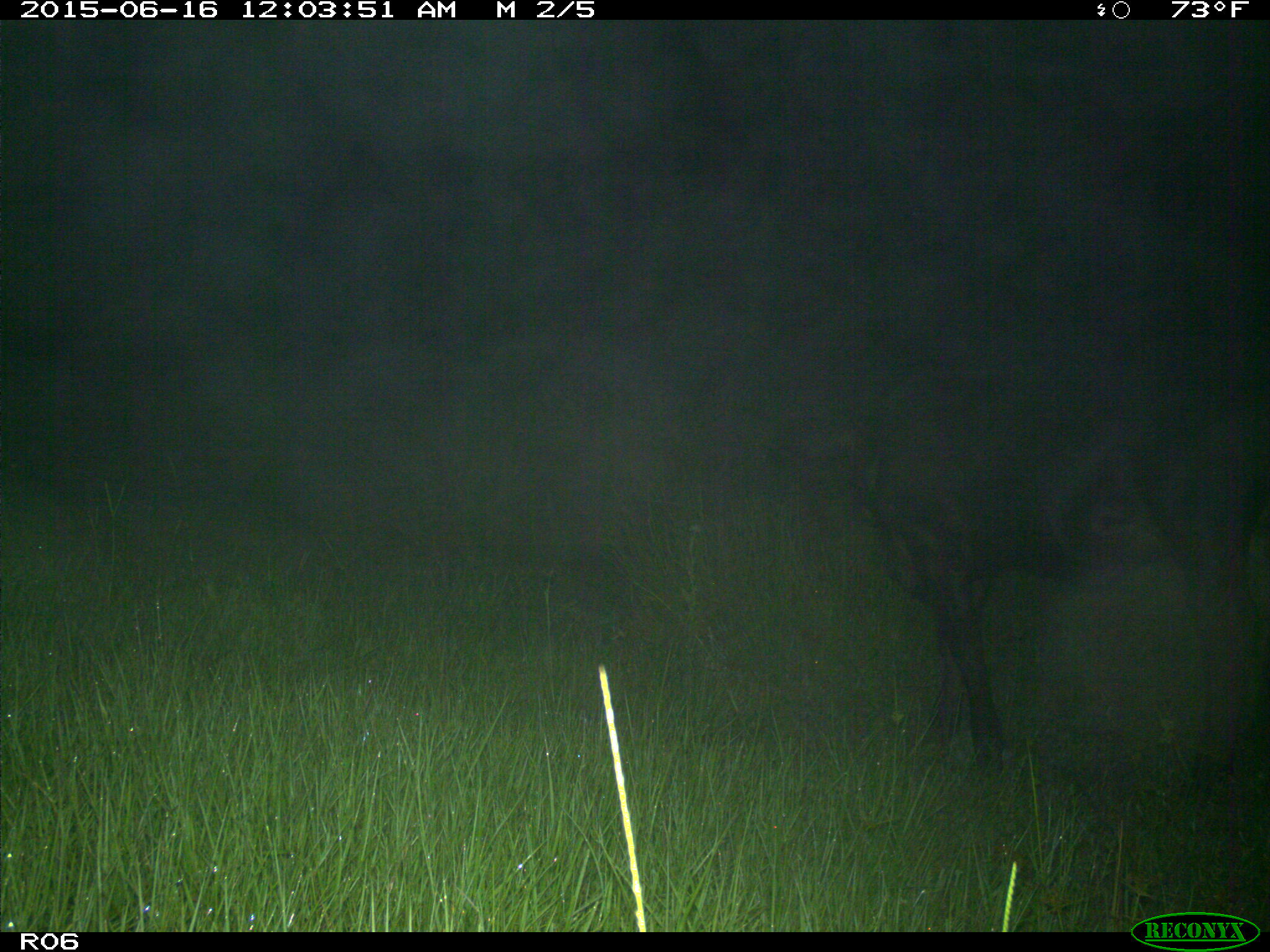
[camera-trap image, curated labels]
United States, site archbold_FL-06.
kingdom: Animalia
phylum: Chordata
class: Mammalia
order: Artiodactyla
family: Bovidae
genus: Bos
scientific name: Bos taurus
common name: domestic cow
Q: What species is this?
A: Bos taurus (domestic cow).